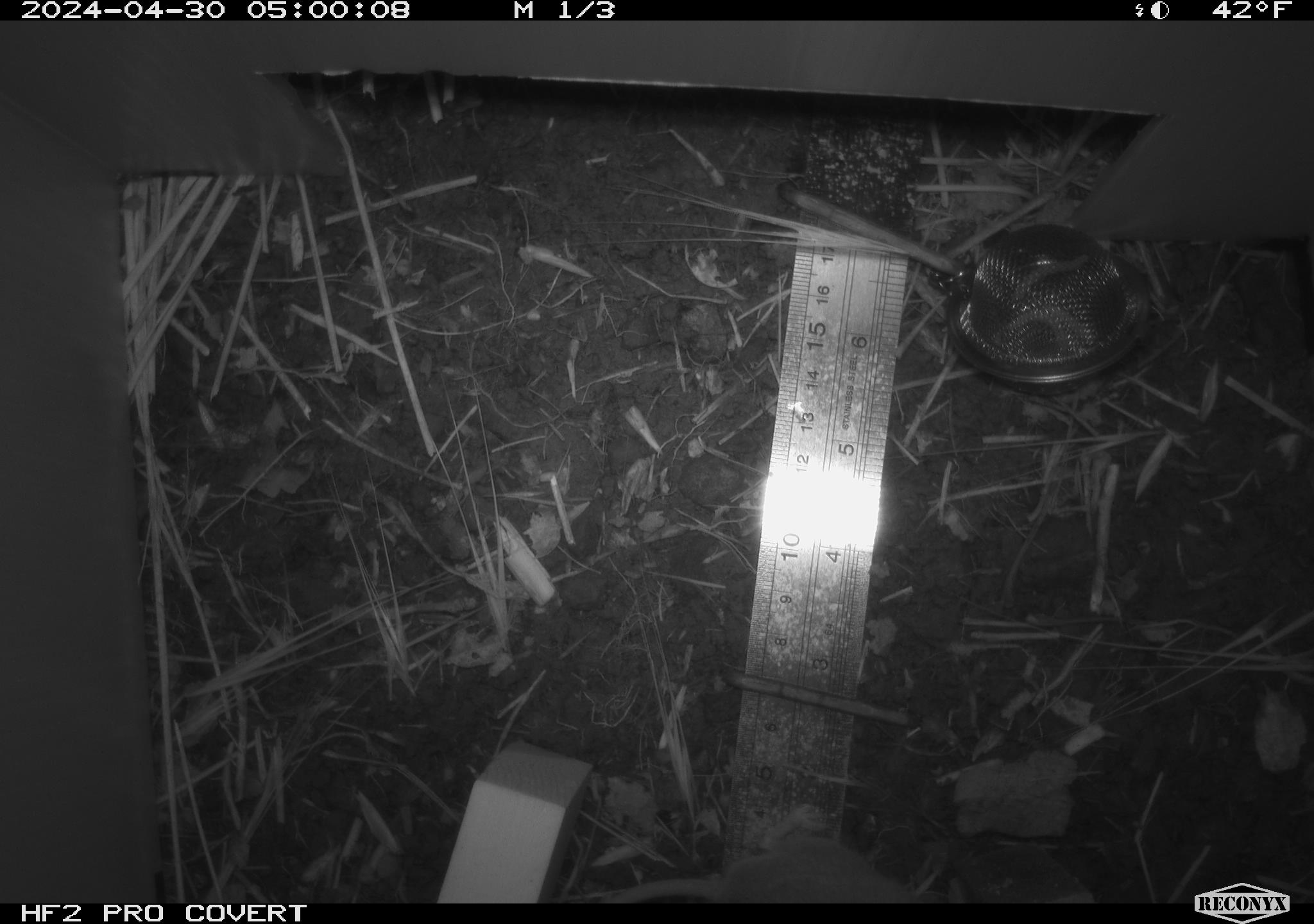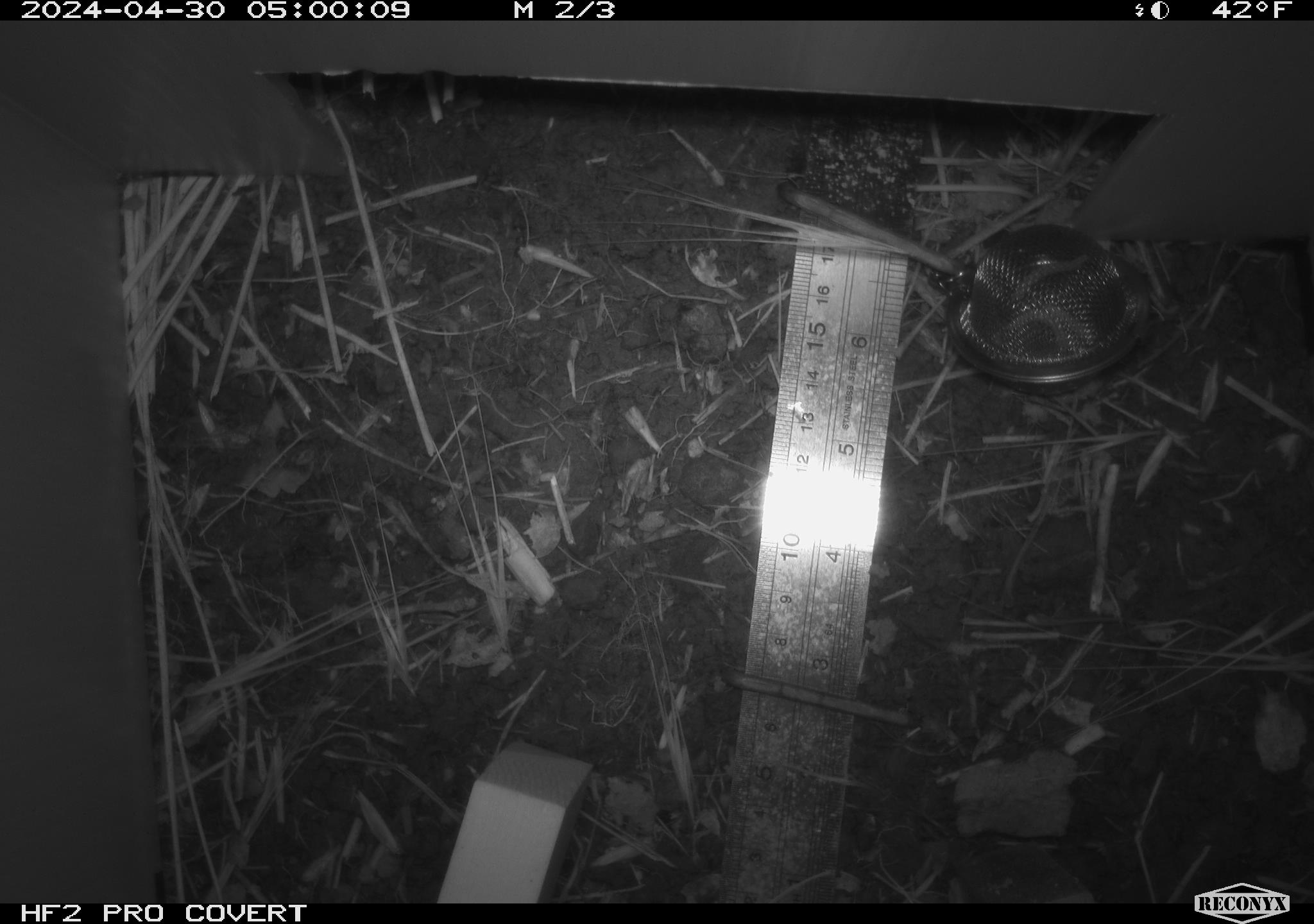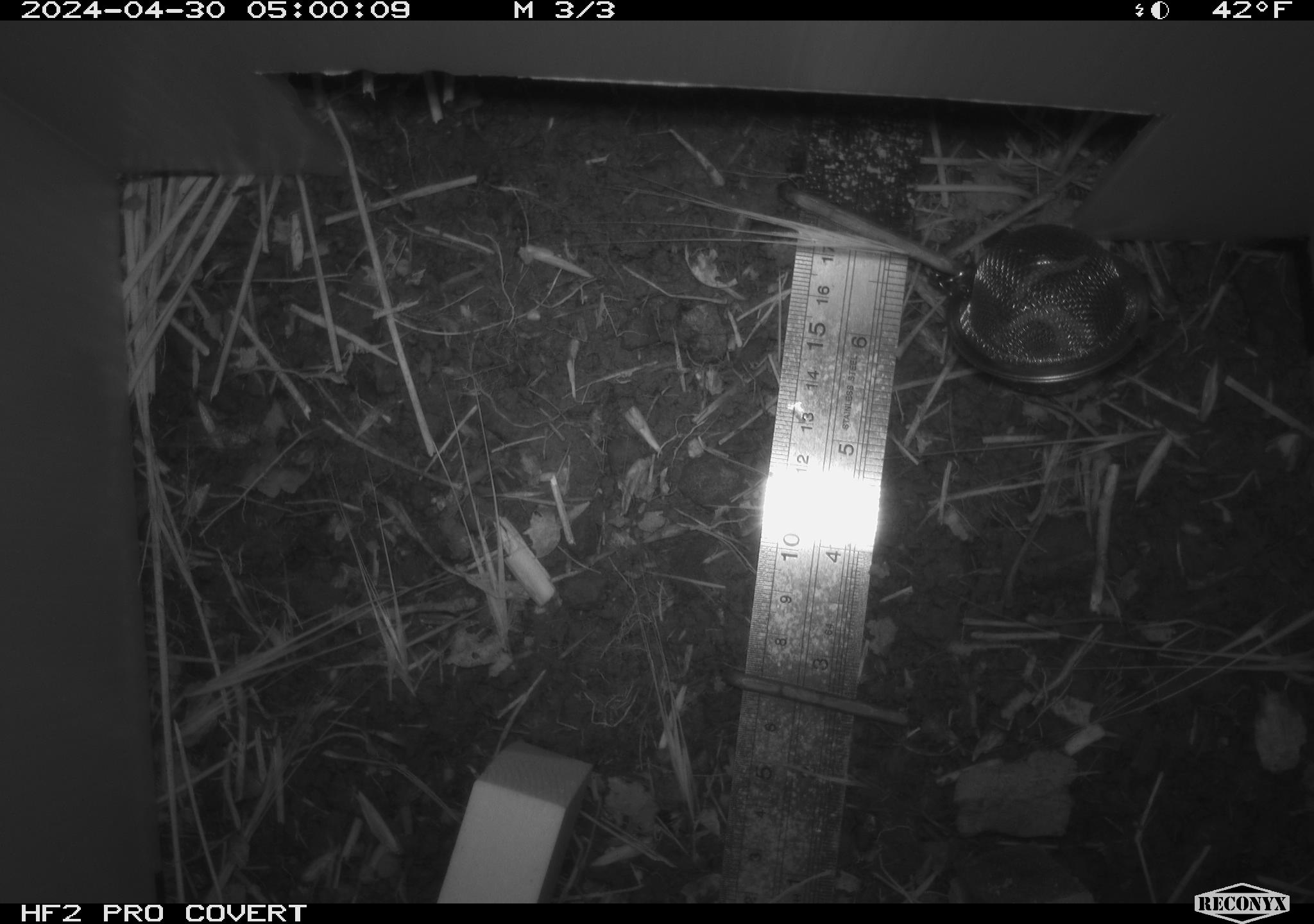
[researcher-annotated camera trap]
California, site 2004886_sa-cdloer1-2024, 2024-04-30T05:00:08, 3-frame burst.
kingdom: Animalia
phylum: Chordata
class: Mammalia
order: Rodentia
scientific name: Rodentia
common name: mouse species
Mouse species (Rodentia).